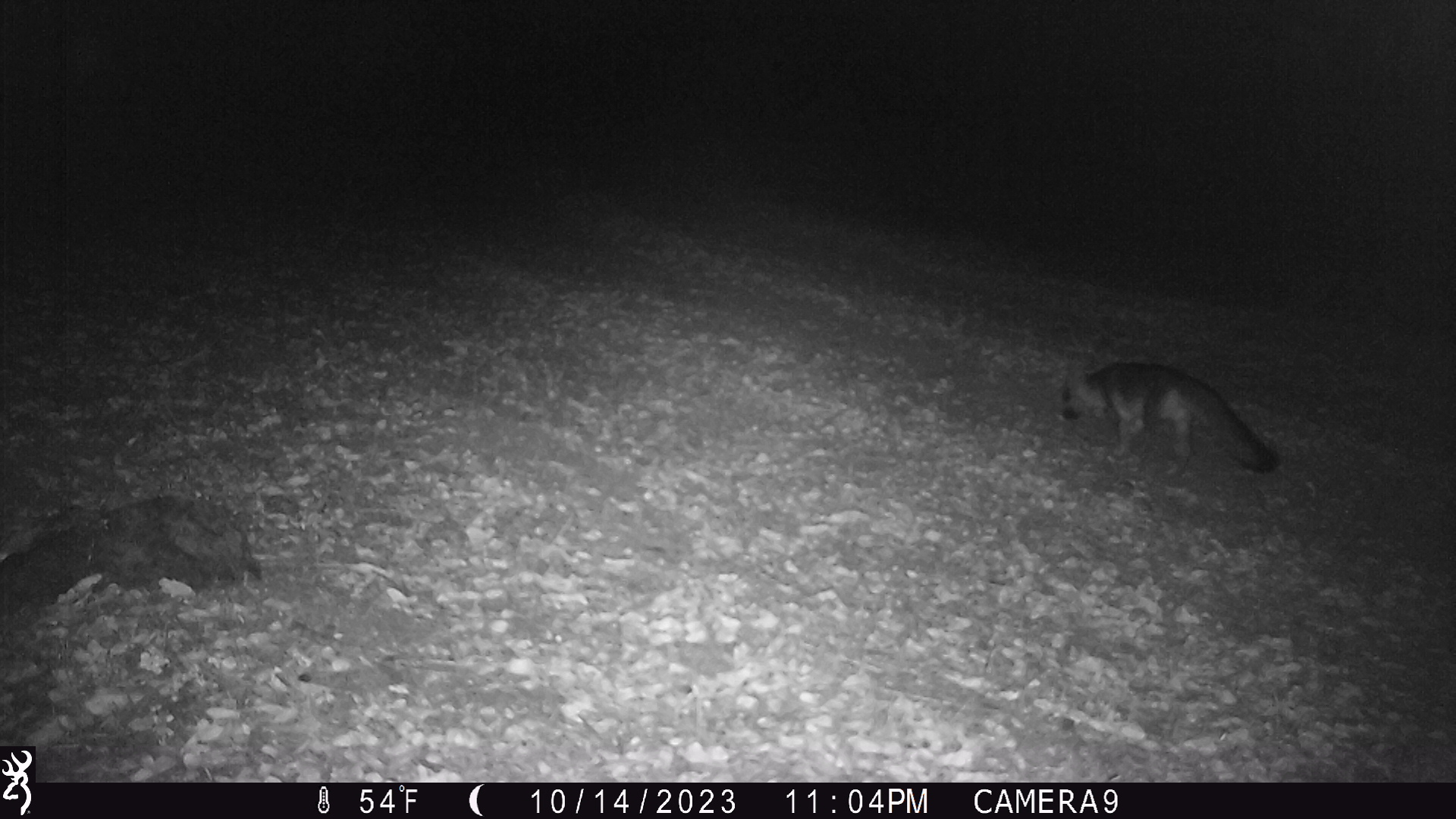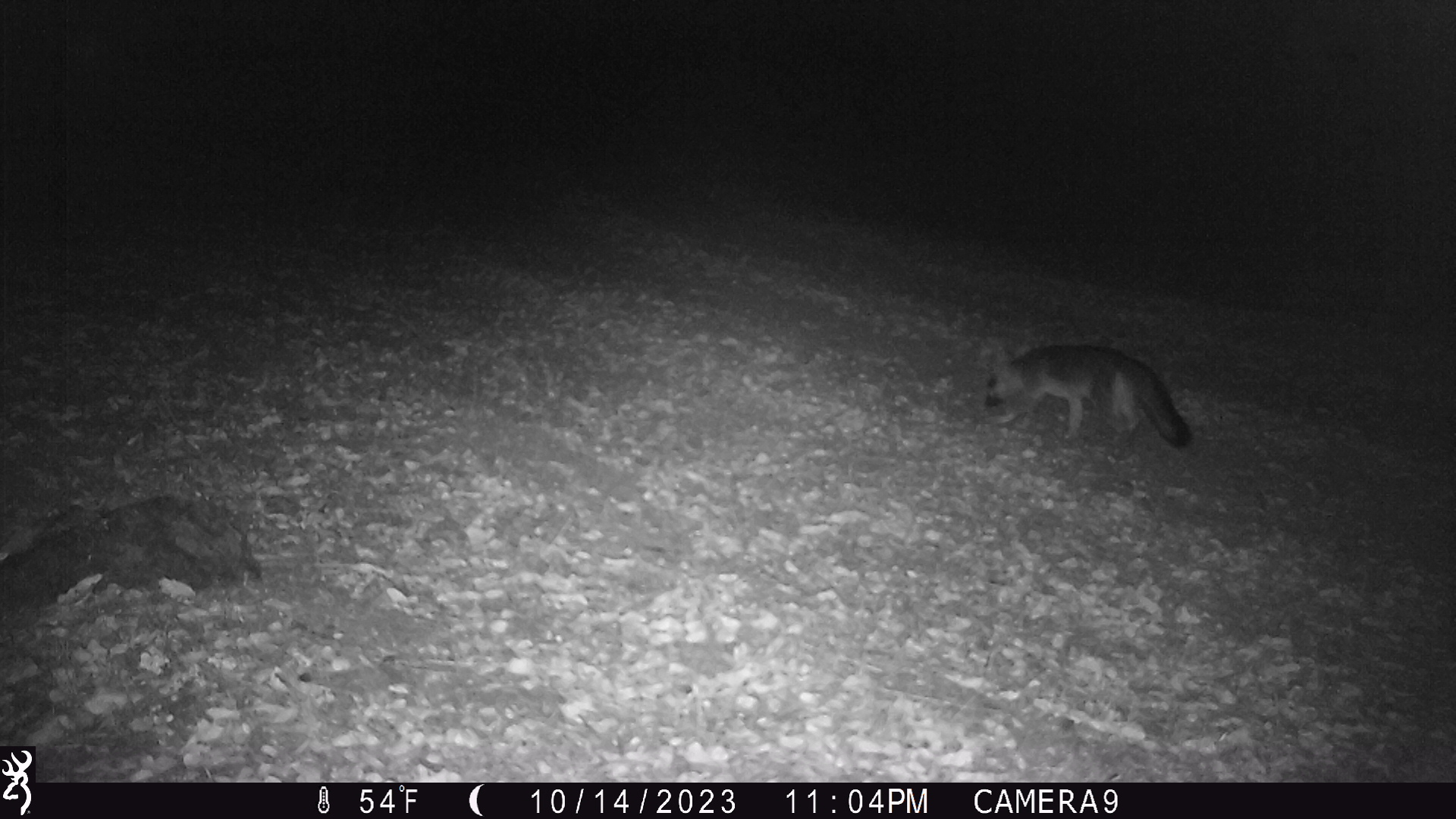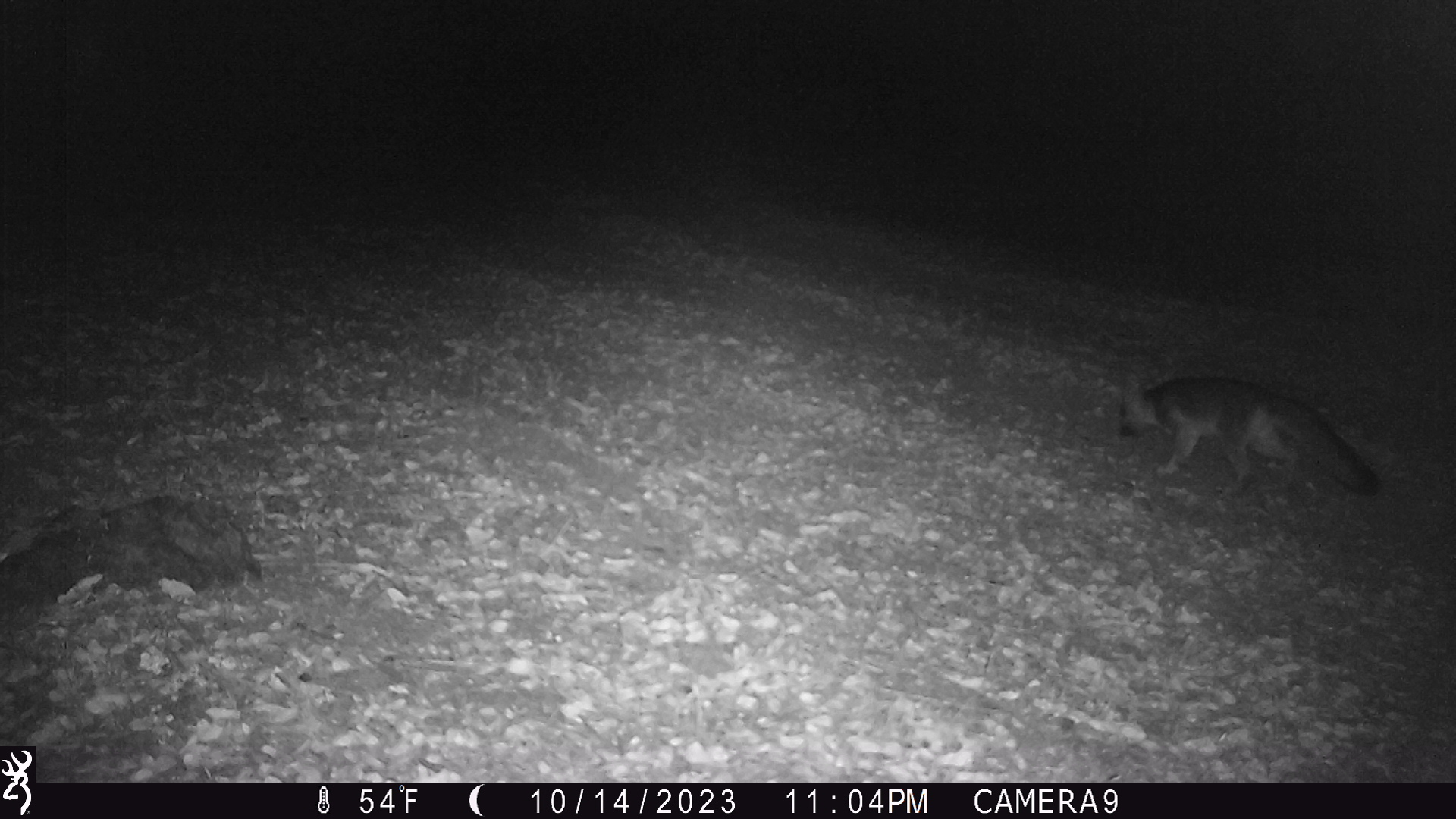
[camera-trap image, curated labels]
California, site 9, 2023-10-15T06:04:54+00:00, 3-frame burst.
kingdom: Animalia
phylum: Chordata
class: Mammalia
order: Carnivora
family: Canidae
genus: Urocyon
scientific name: Urocyon cinereoargenteus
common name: gray fox